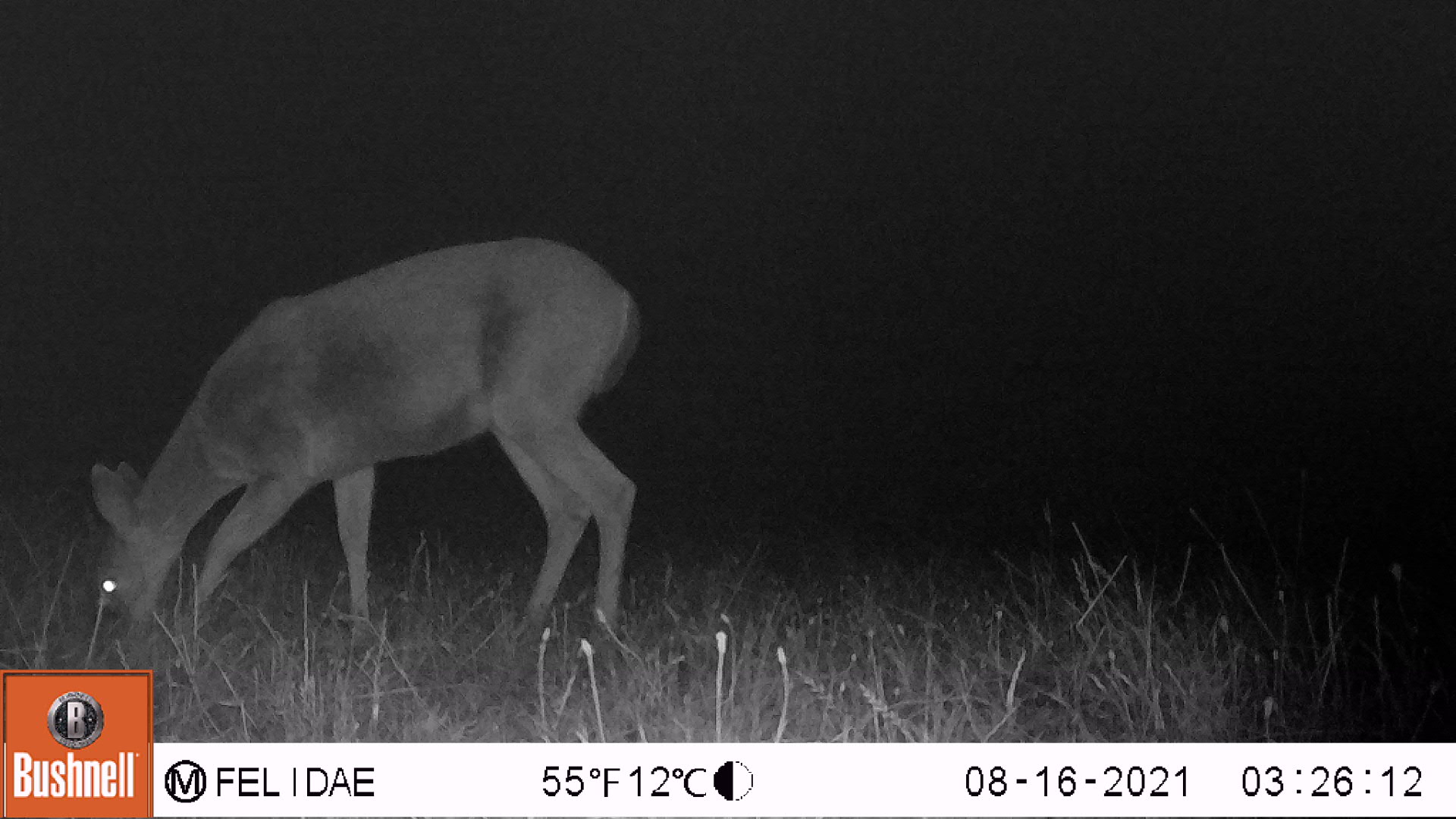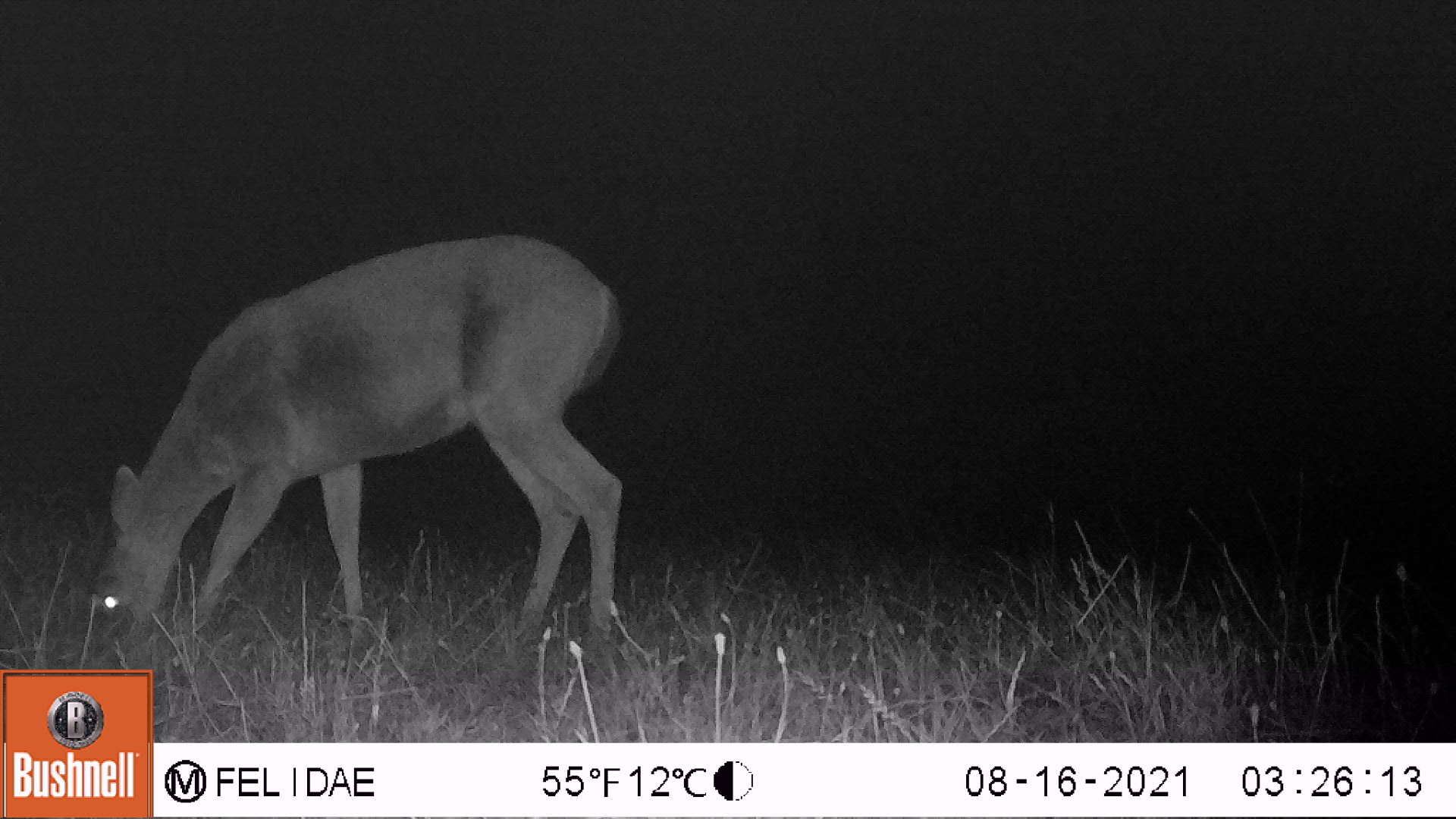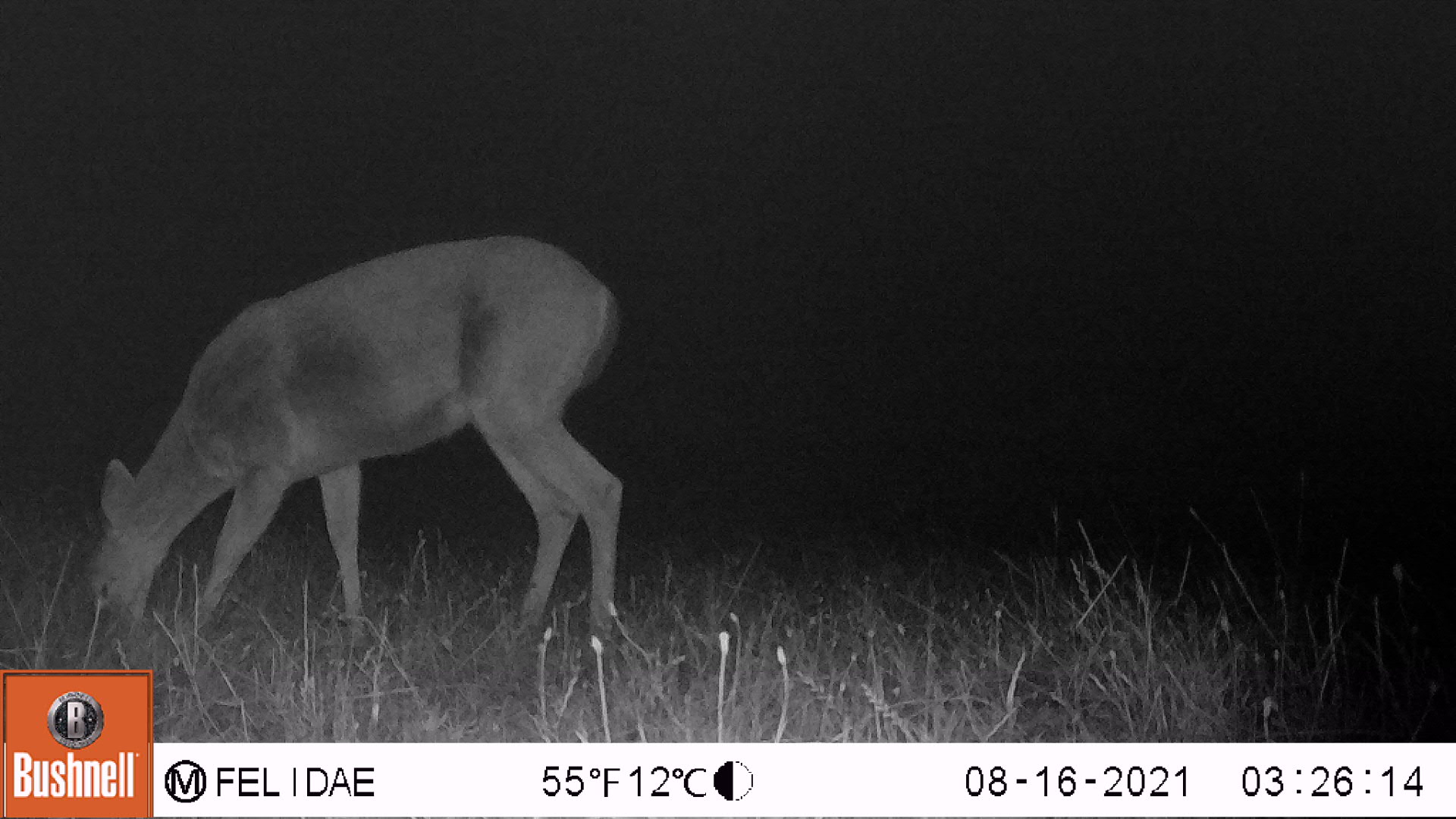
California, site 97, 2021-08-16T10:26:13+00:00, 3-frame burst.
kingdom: Animalia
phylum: Chordata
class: Mammalia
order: Artiodactyla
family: Cervidae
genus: Odocoileus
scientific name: Odocoileus hemionus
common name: mule deer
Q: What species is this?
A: Mule deer (Odocoileus hemionus).